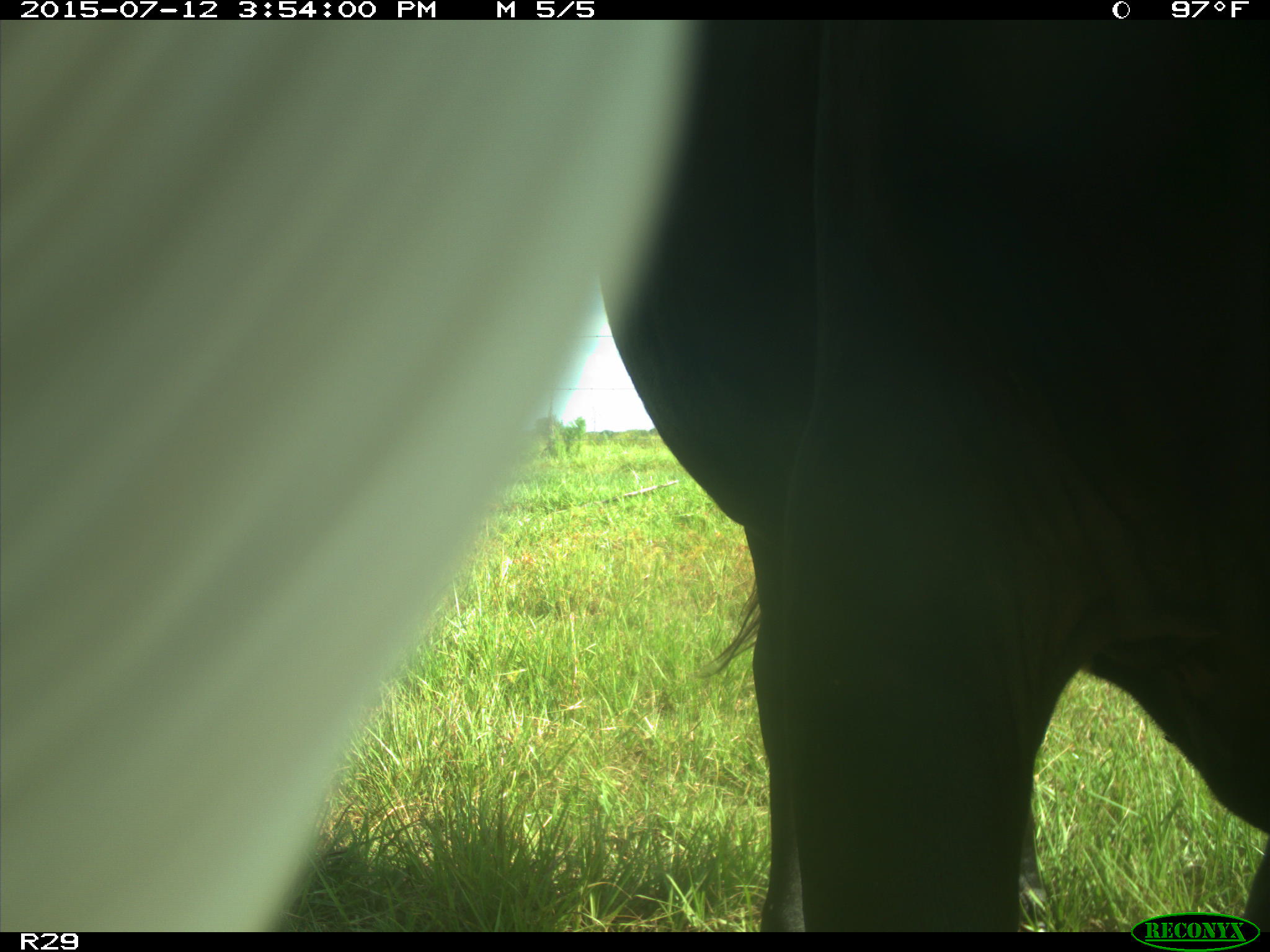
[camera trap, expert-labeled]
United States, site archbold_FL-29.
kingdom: Animalia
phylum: Chordata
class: Mammalia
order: Artiodactyla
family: Bovidae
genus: Bos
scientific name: Bos taurus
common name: domestic cow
Bos taurus (domestic cow).